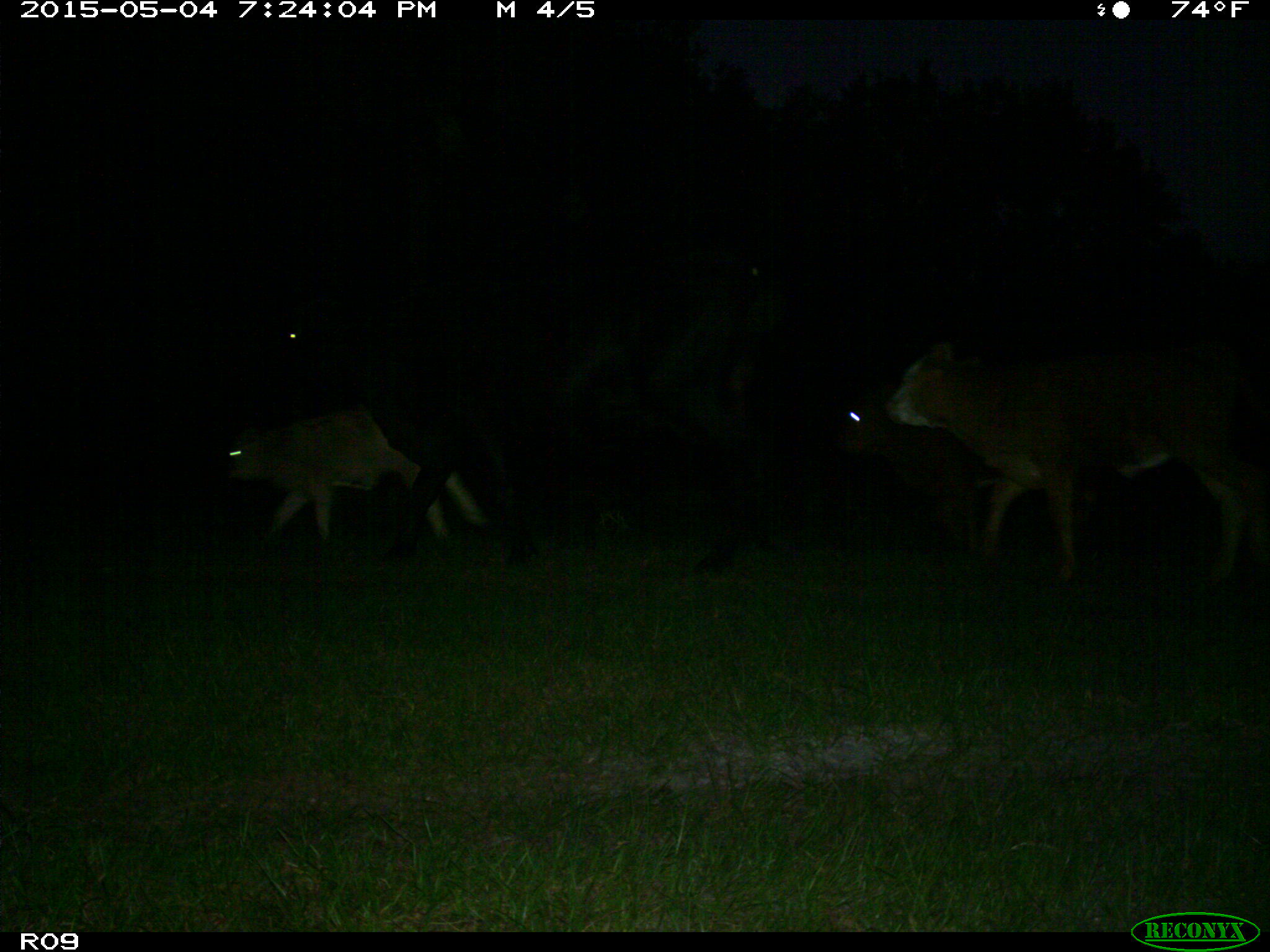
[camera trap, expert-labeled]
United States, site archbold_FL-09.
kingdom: Animalia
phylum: Chordata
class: Mammalia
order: Artiodactyla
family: Bovidae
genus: Bos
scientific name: Bos taurus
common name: domestic cow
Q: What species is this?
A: Bos taurus (domestic cow).